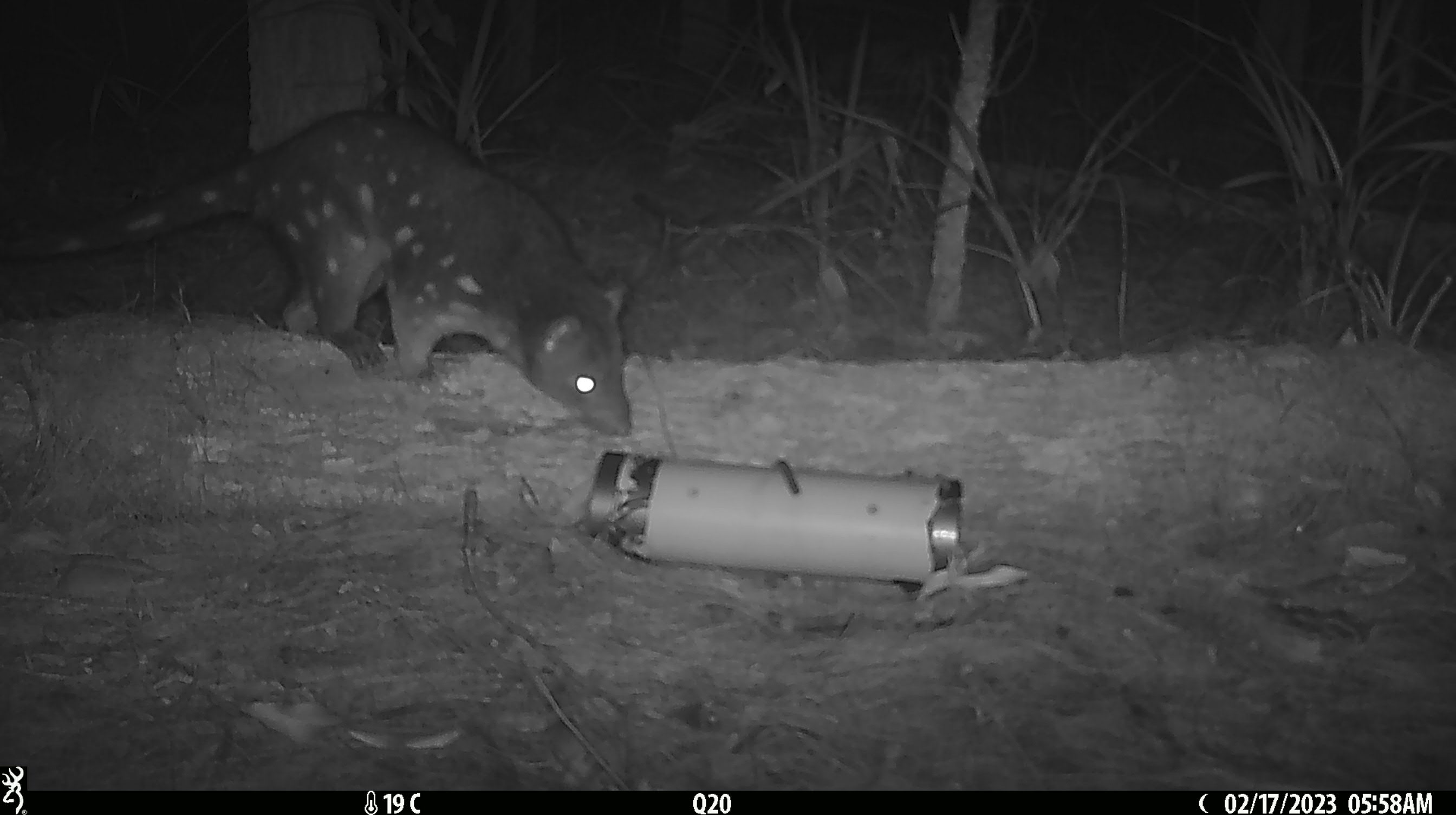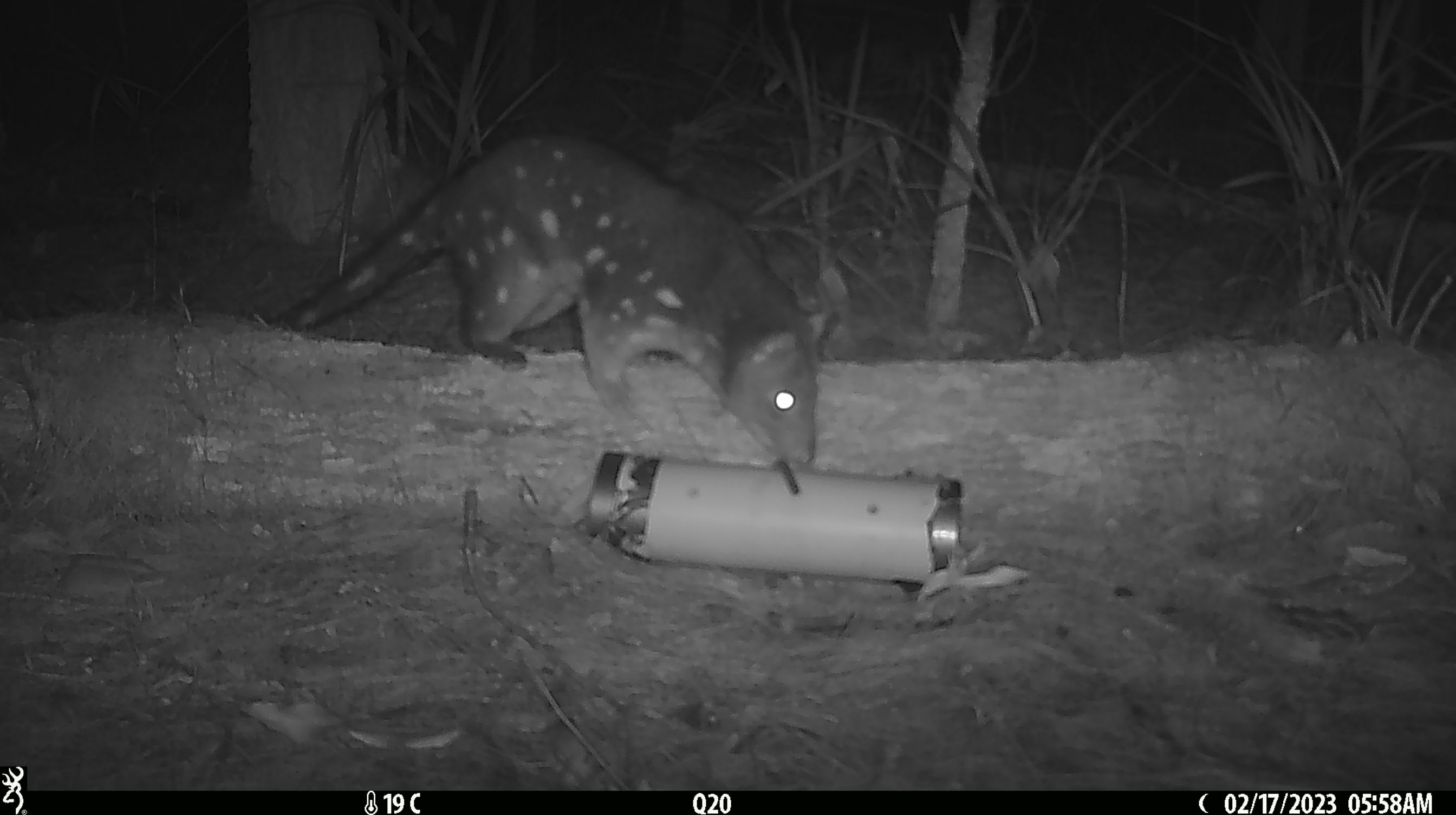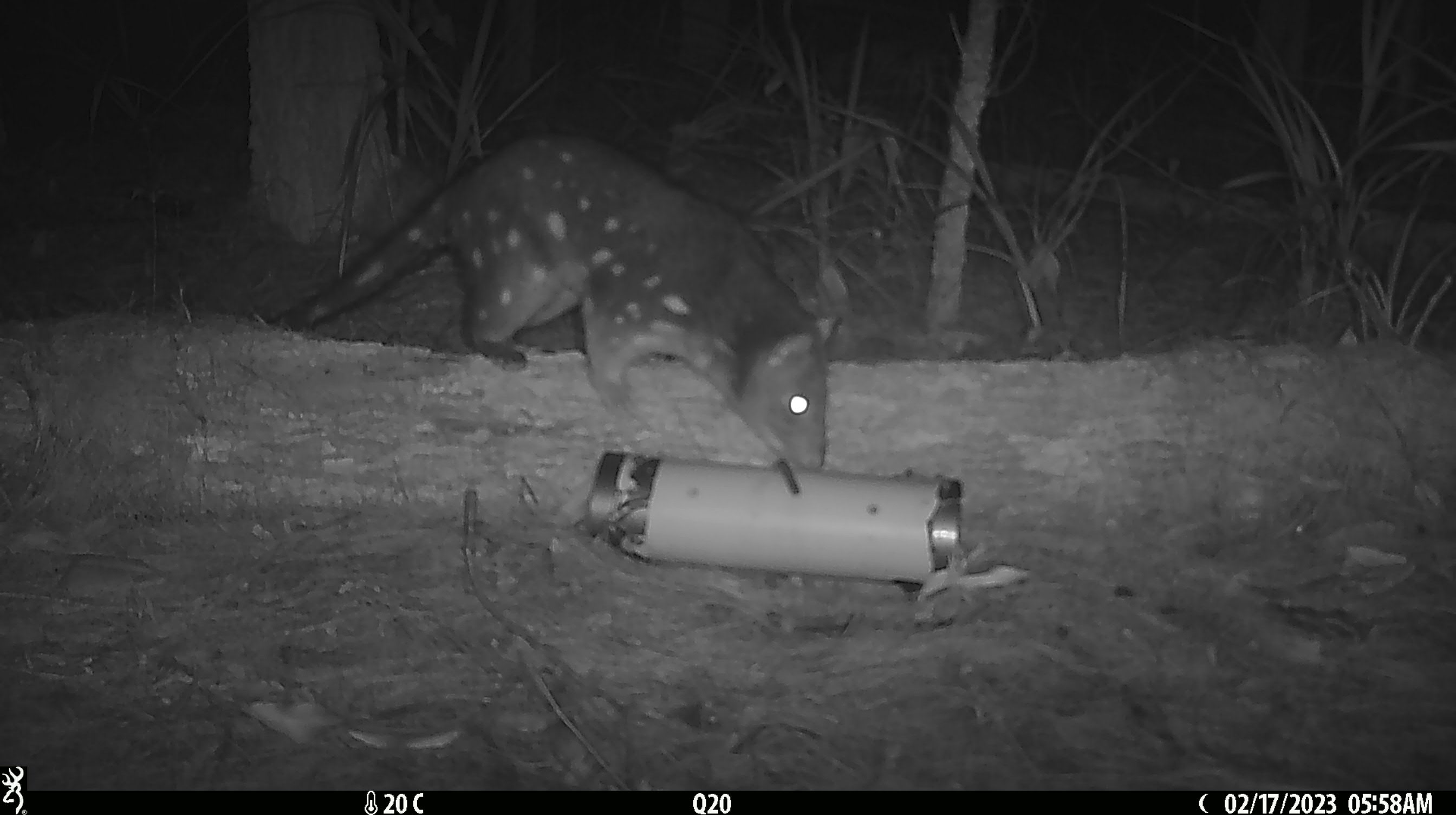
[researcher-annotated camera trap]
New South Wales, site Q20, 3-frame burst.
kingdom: Animalia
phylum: Chordata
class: Mammalia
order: Dasyuromorphia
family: Dasyuridae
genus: Dasyurus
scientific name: Dasyurus maculatus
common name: spotted-tailed quoll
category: quoll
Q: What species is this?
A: Quoll (spotted-tailed quoll) (Dasyurus maculatus).